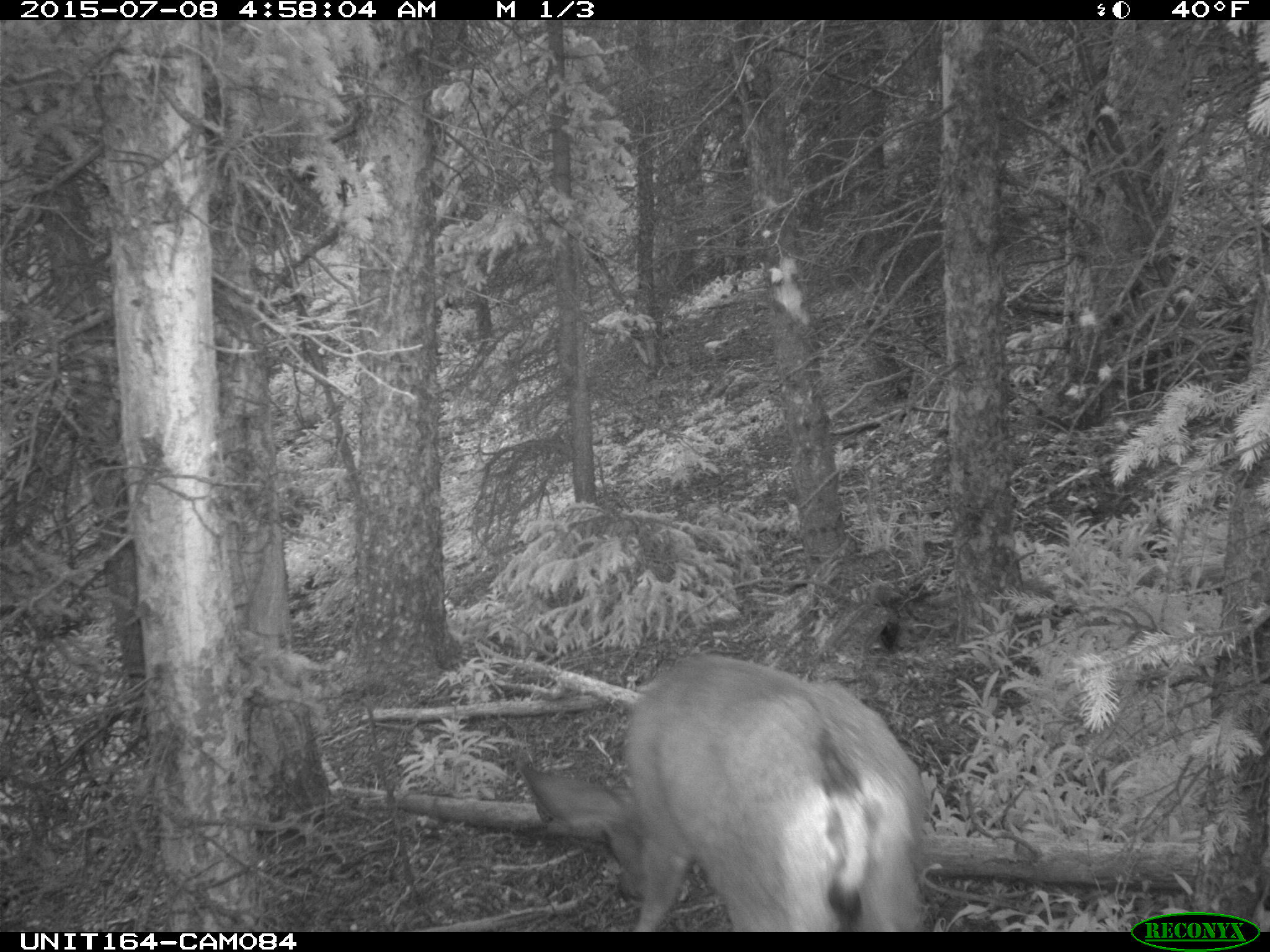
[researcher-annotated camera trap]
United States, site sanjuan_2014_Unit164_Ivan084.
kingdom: Animalia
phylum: Chordata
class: Mammalia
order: Artiodactyla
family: Cervidae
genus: Odocoileus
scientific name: Odocoileus hemionus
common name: mule deer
Odocoileus hemionus (mule deer).